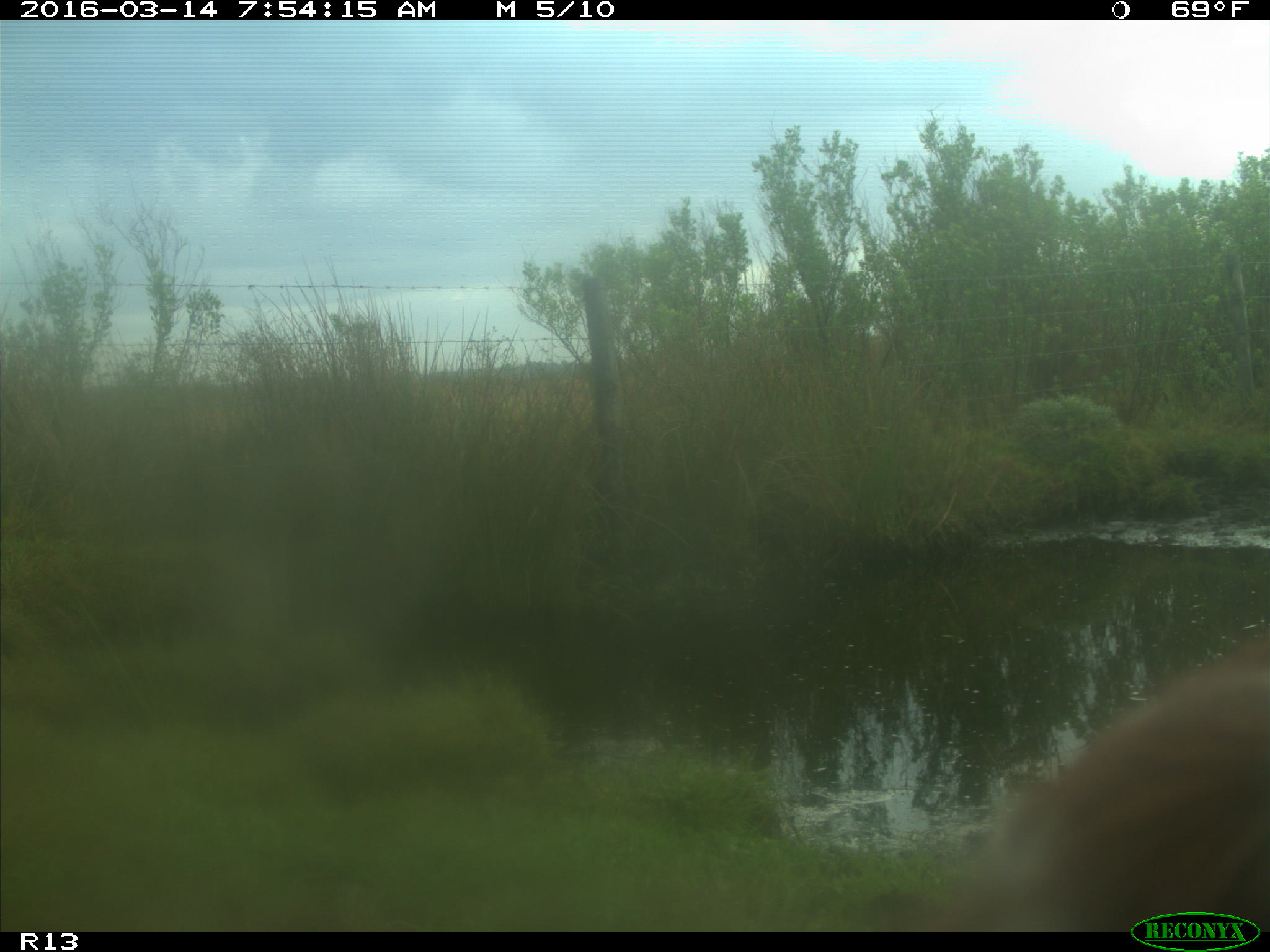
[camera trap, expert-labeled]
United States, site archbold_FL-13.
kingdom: Animalia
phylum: Chordata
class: Mammalia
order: Artiodactyla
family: Bovidae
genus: Bos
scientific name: Bos taurus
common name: domestic cow